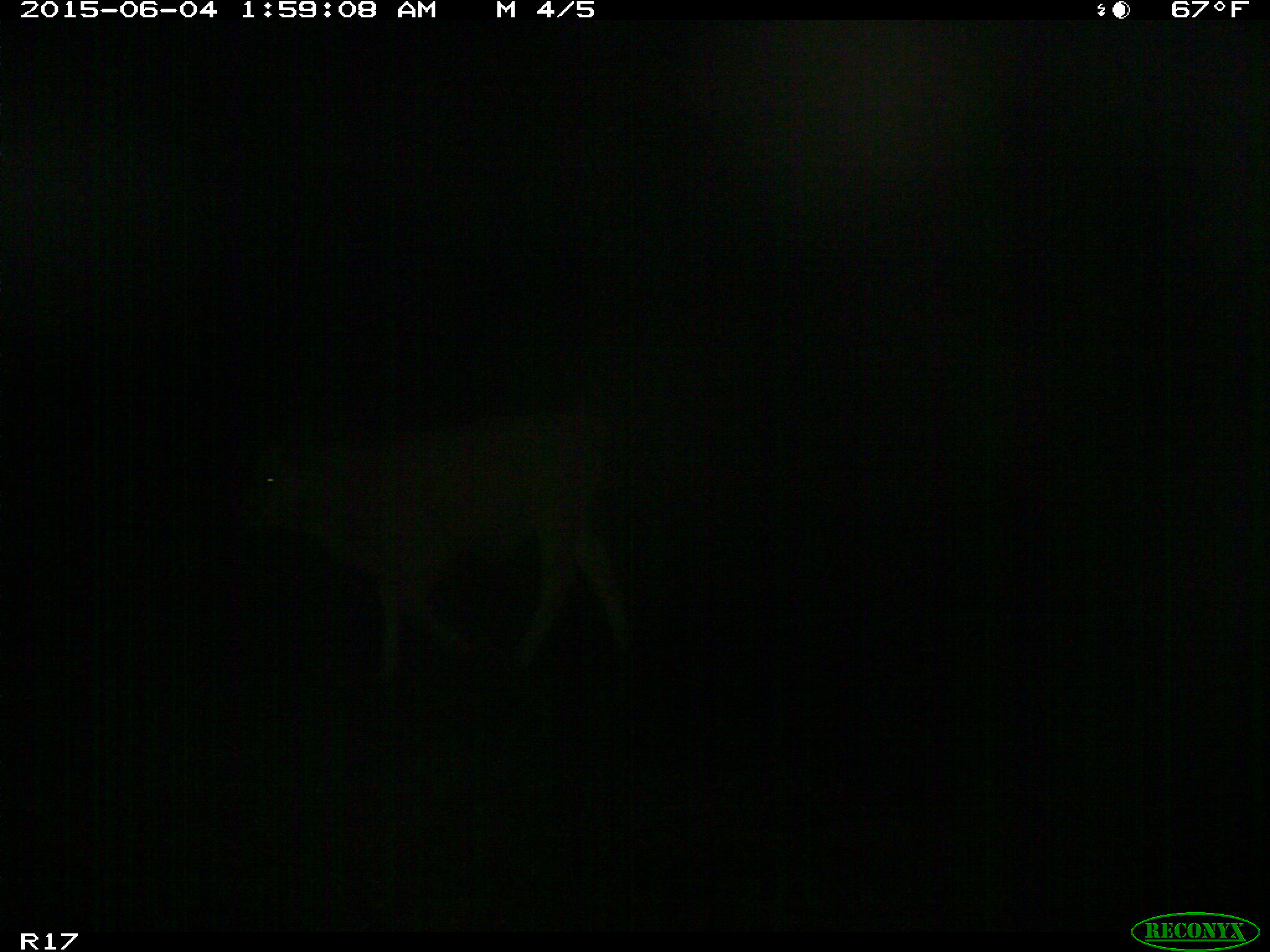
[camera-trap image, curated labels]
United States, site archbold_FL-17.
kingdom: Animalia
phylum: Chordata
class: Mammalia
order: Artiodactyla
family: Bovidae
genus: Bos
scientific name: Bos taurus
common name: domestic cow